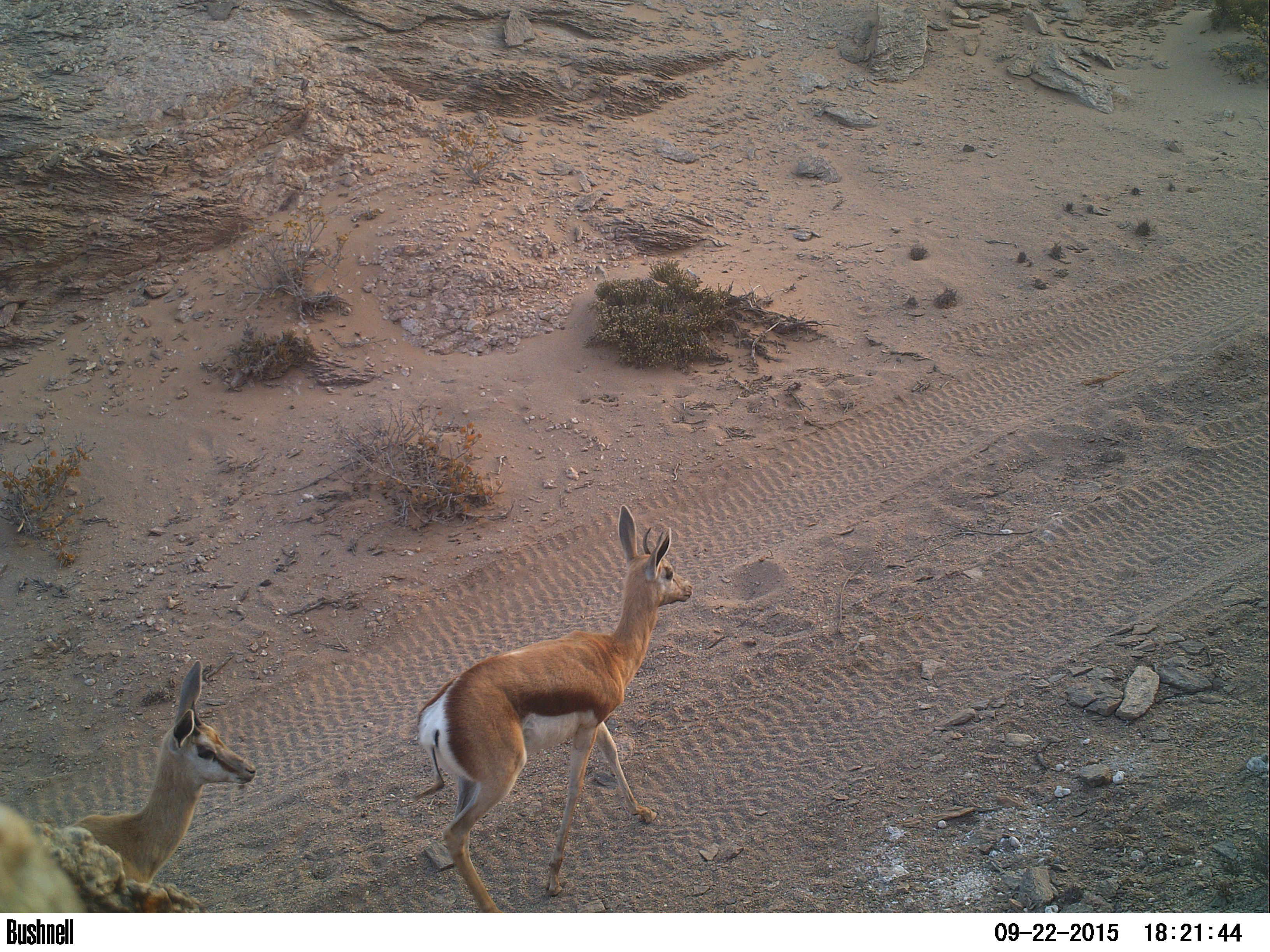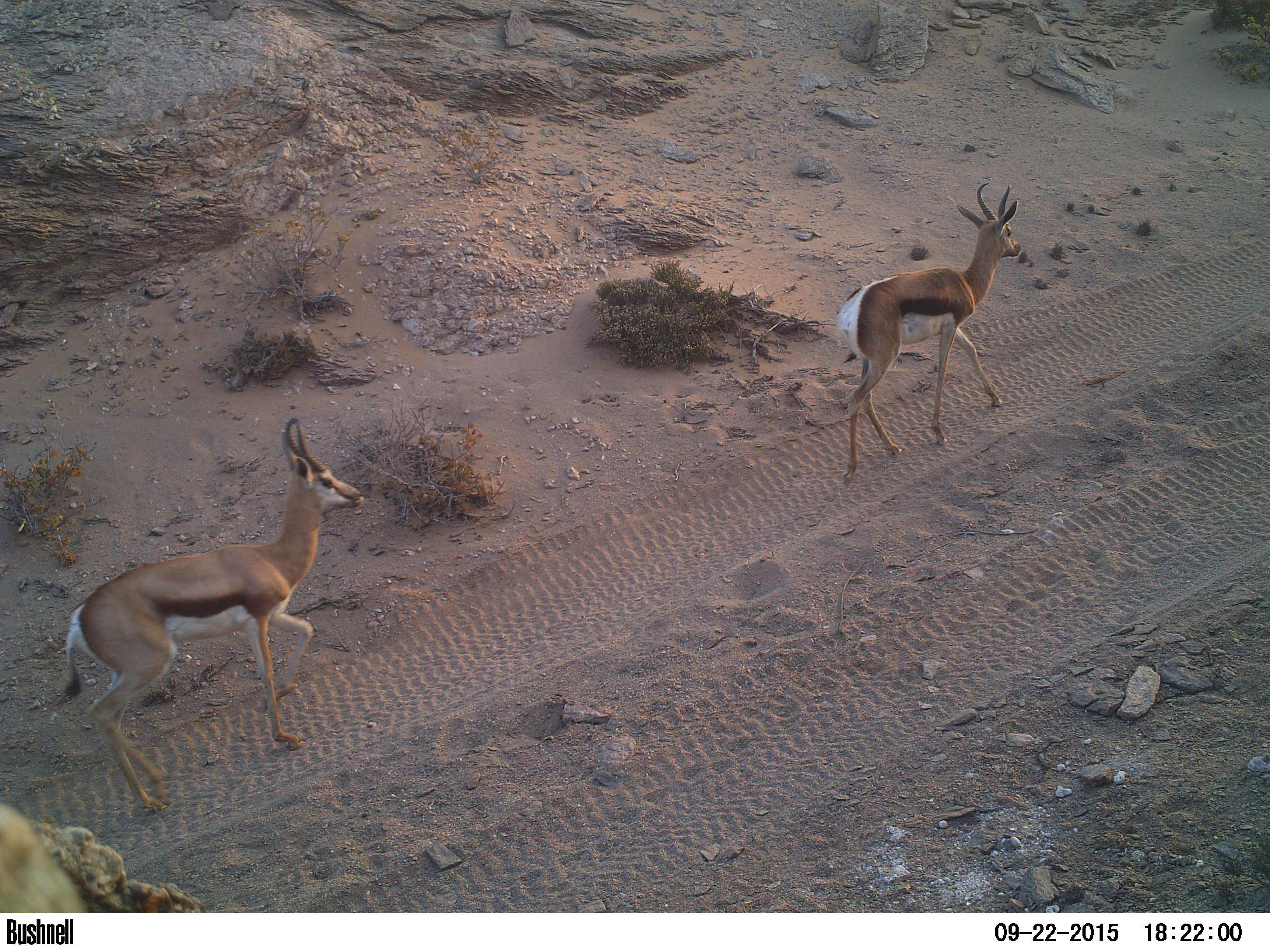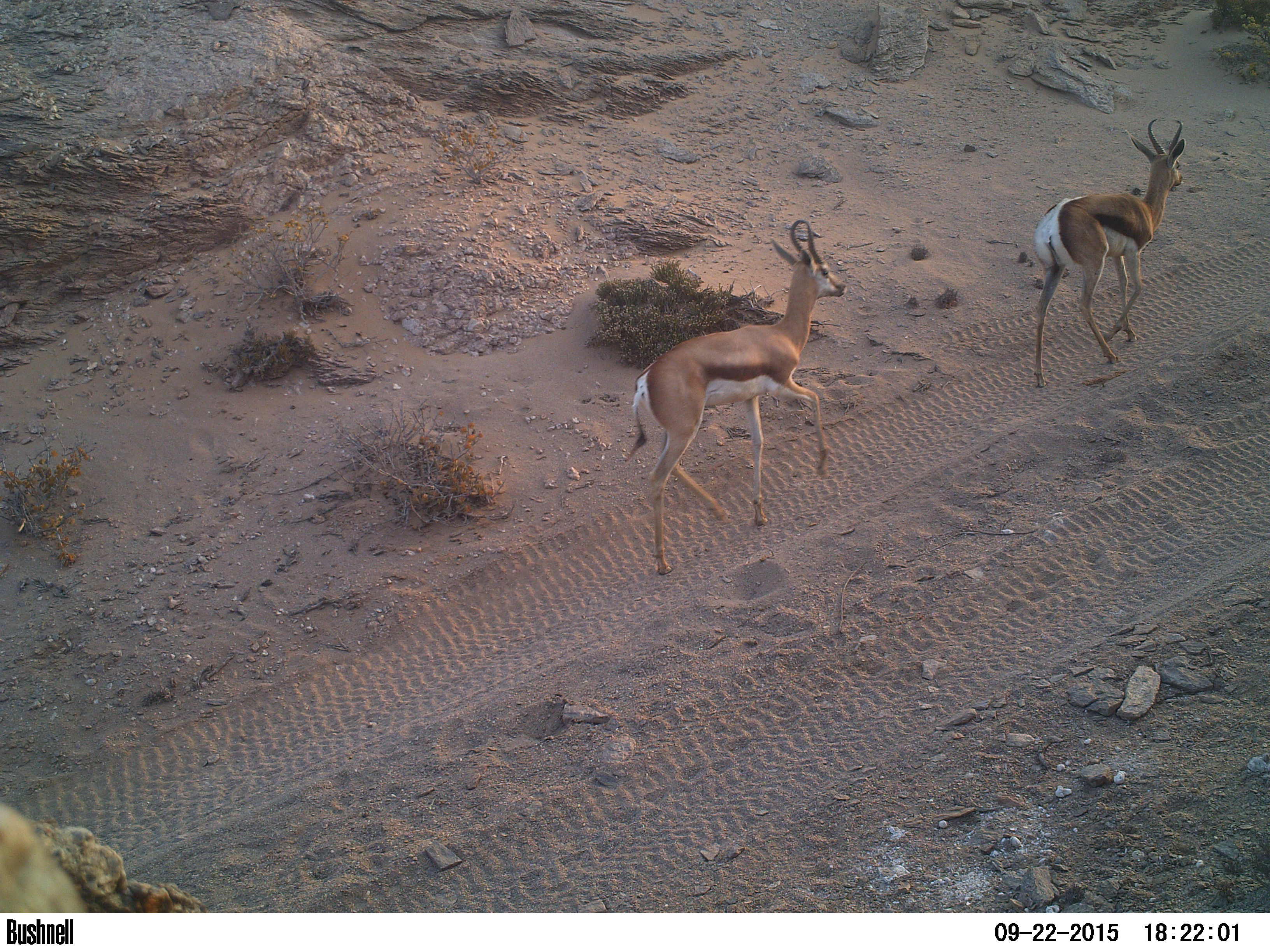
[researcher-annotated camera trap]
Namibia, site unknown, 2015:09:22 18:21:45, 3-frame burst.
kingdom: Animalia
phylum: Chordata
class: Mammalia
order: Artiodactyla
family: Bovidae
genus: Antidorcas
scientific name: Antidorcas marsupialis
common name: springbok